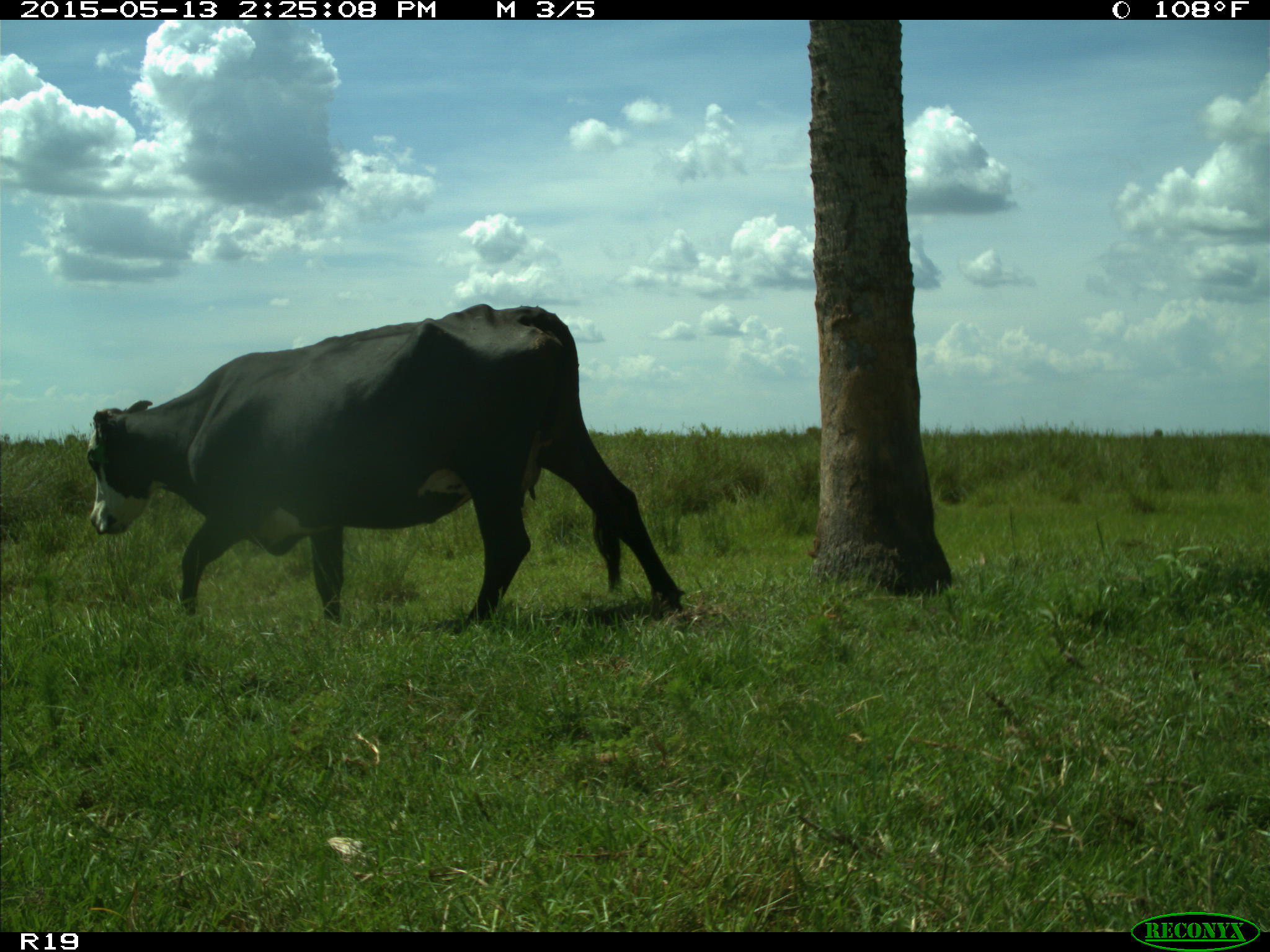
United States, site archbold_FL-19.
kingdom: Animalia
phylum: Chordata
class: Mammalia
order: Artiodactyla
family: Bovidae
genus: Bos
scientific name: Bos taurus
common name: domestic cow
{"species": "Bos taurus (domestic cow)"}